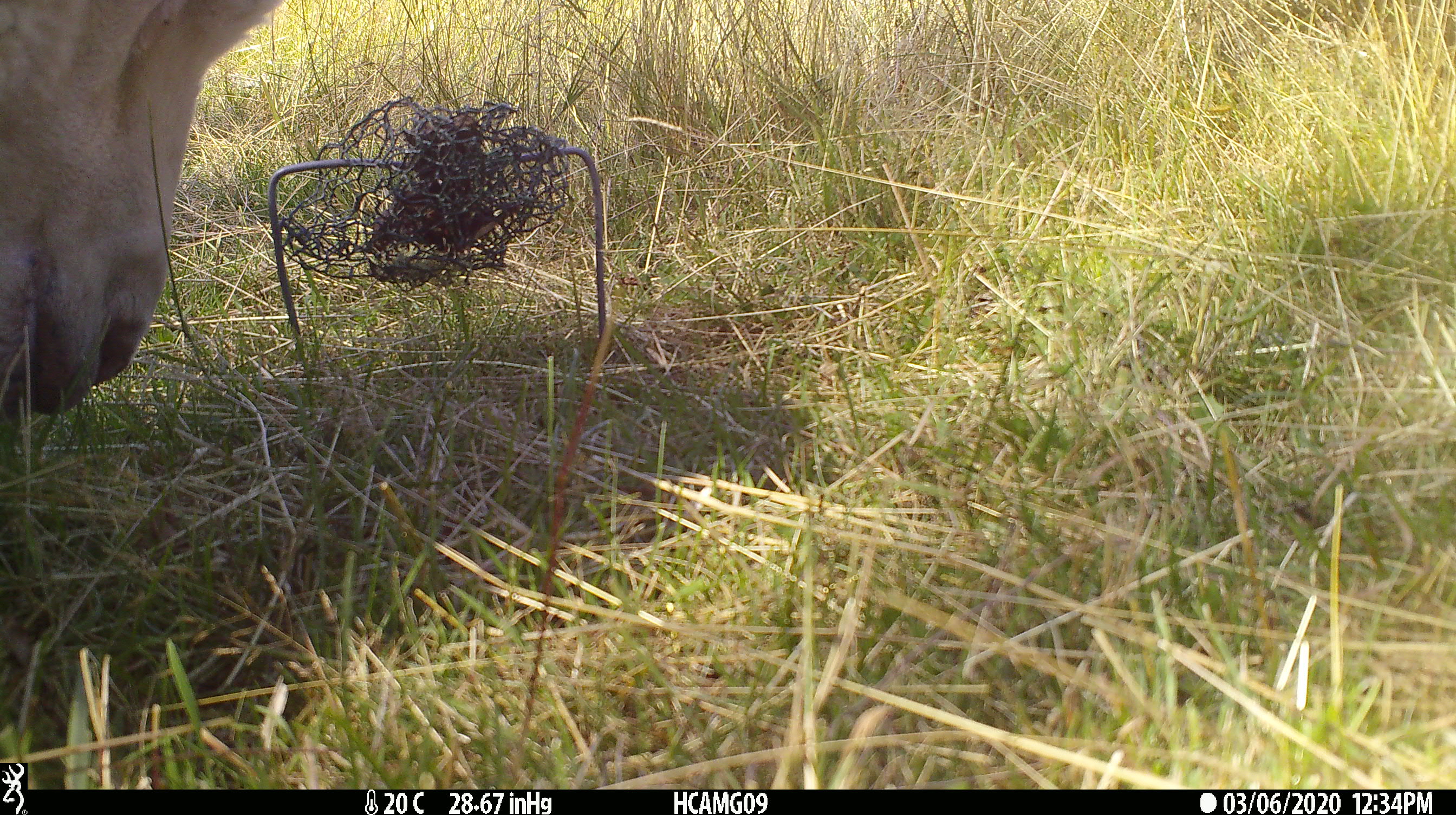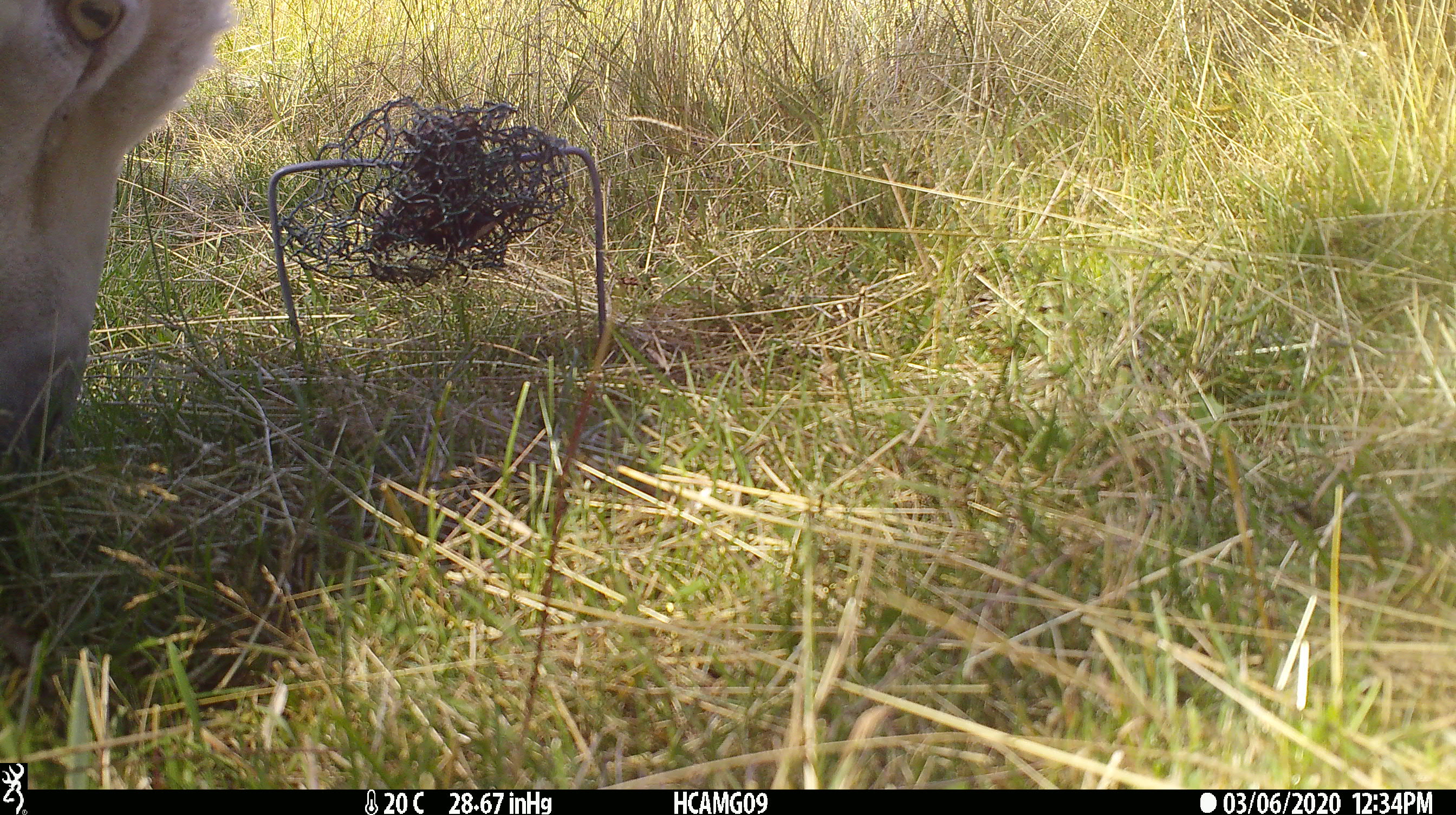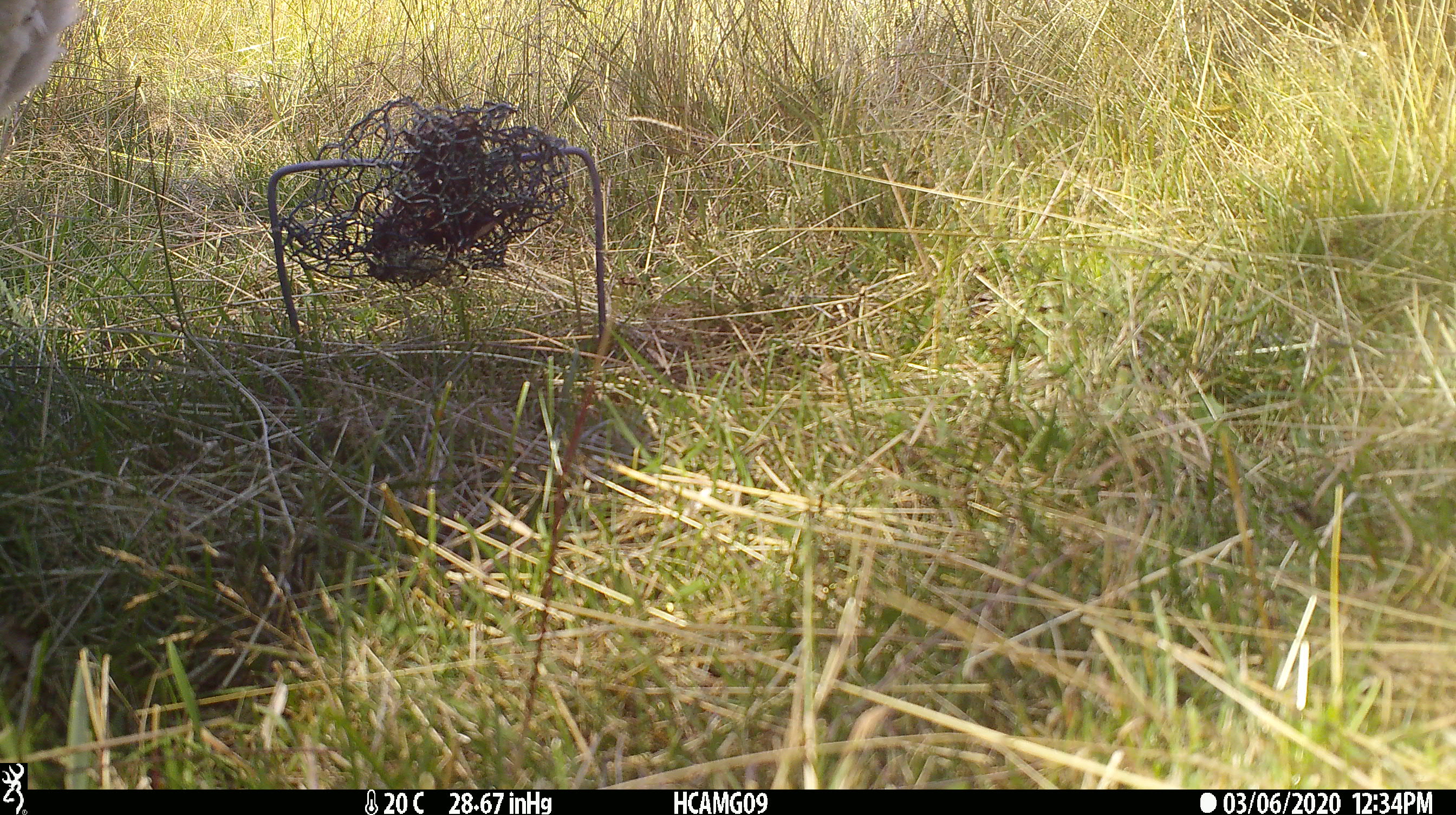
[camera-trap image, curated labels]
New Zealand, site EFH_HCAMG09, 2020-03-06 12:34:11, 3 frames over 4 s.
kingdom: Animalia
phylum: Chordata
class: Mammalia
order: Artiodactyla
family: Bovidae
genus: Ovis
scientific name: Ovis aries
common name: domestic sheep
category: sheep